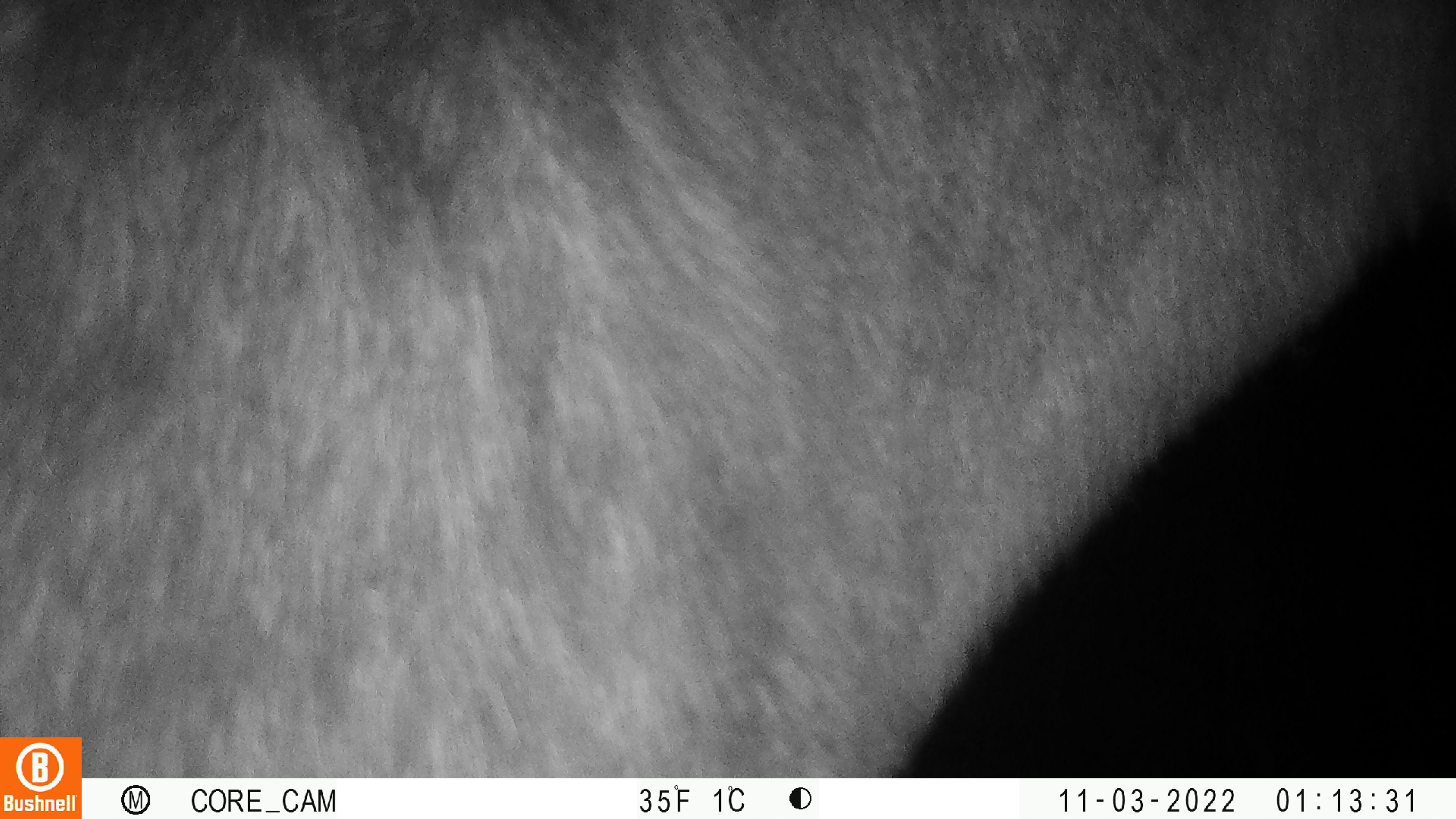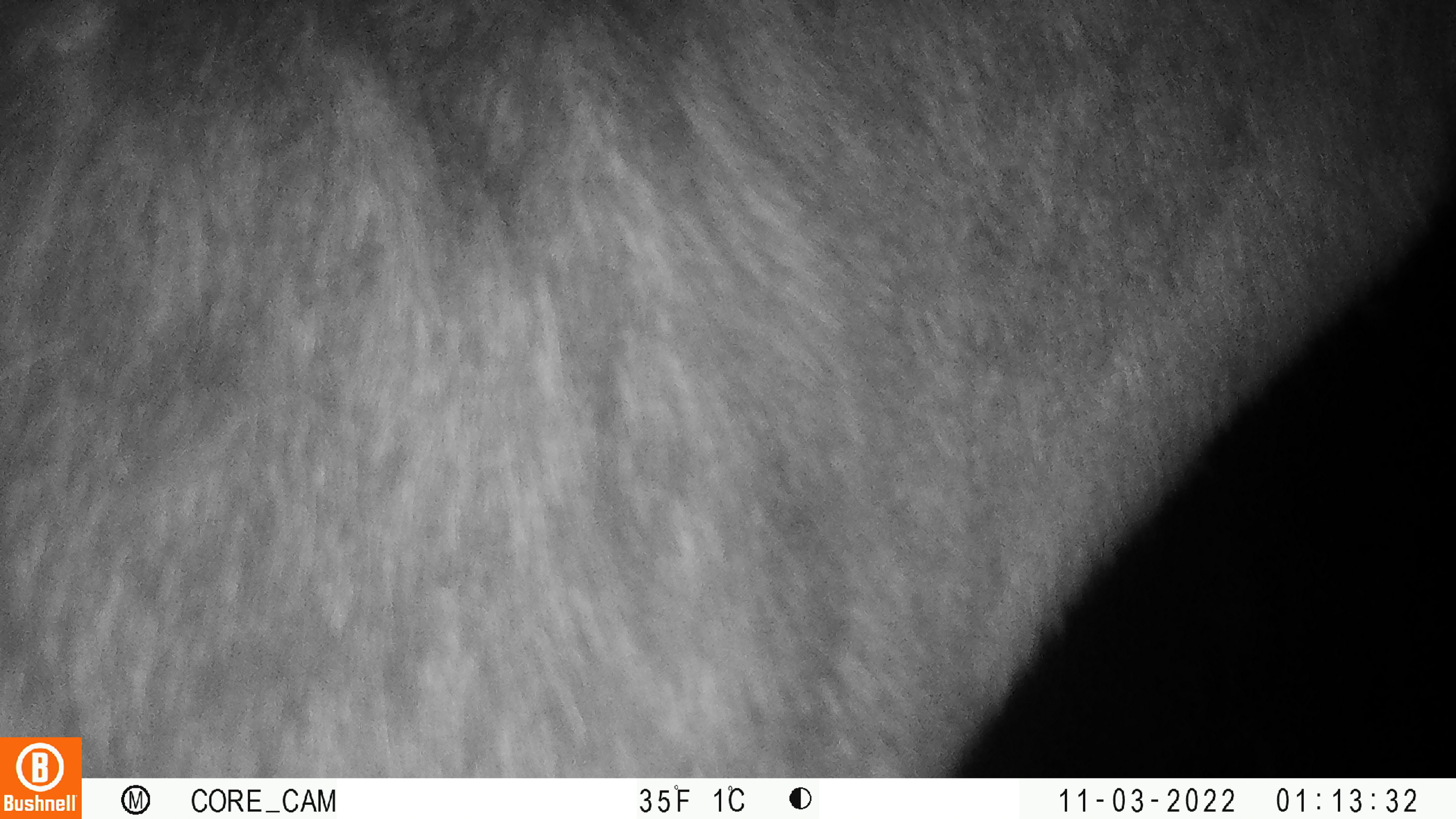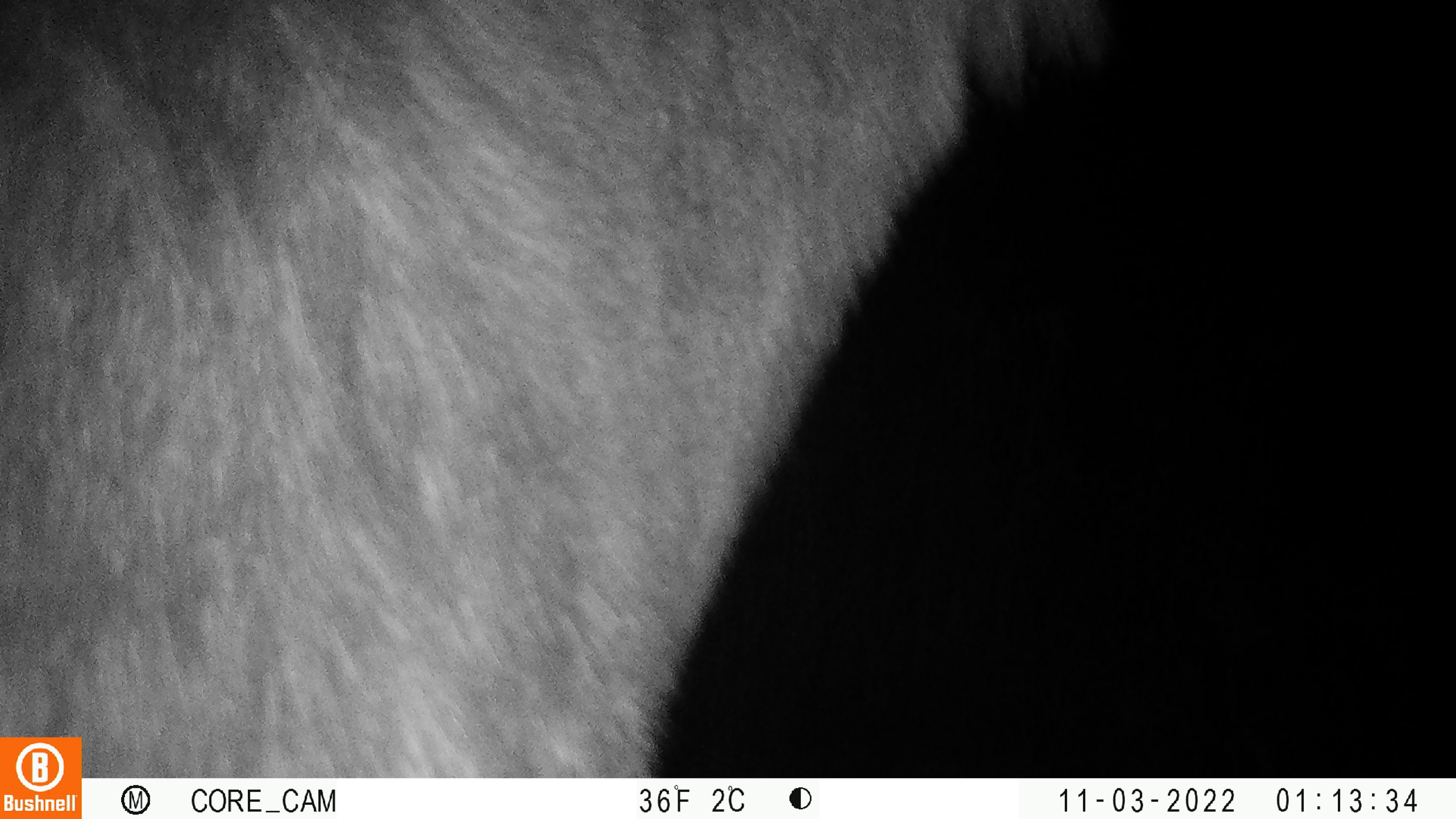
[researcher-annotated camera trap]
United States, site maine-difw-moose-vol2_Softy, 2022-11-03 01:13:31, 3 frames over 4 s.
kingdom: Animalia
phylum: Chordata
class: Mammalia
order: Artiodactyla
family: Cervidae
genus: Alces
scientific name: Alces alces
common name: moose